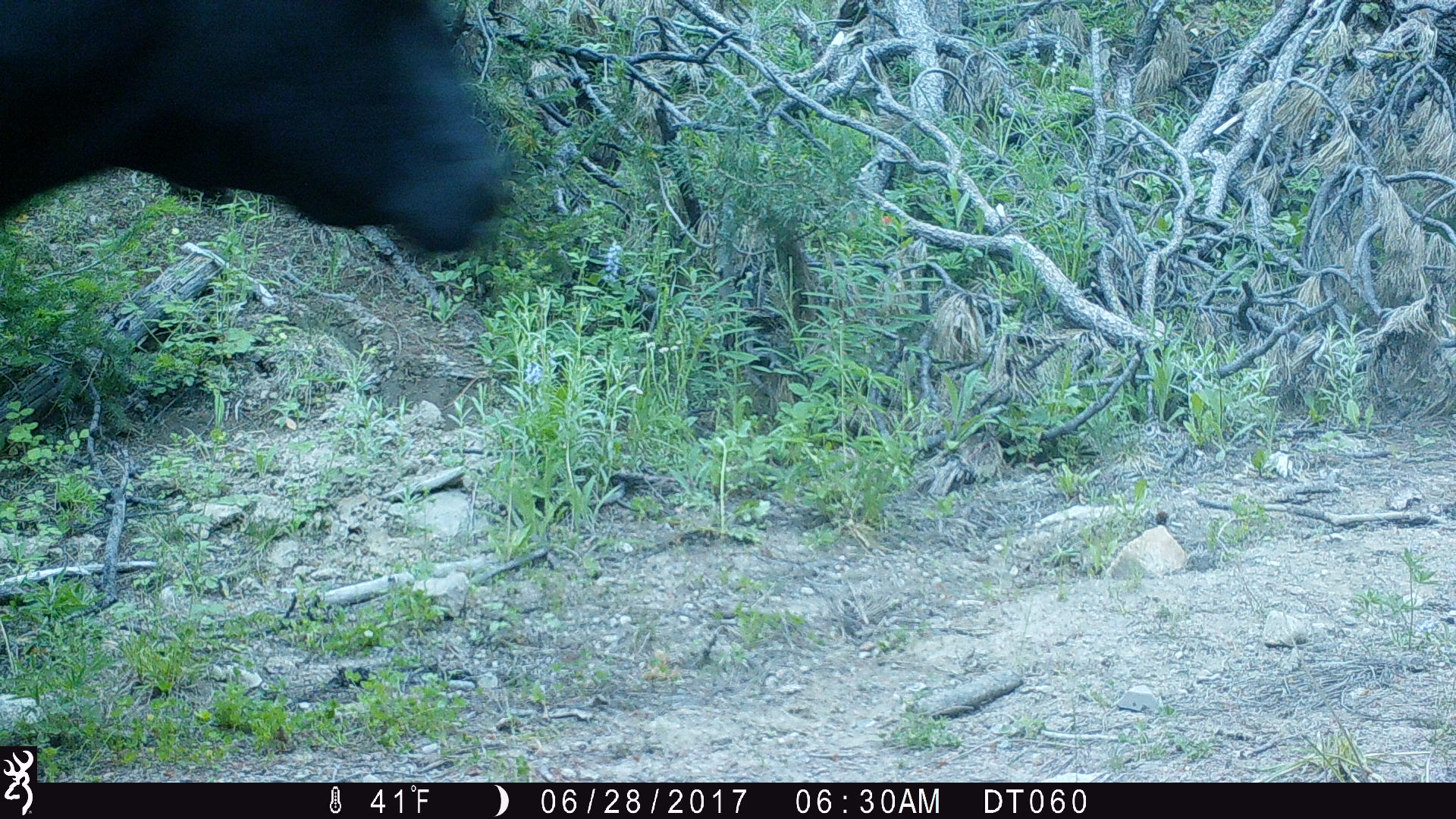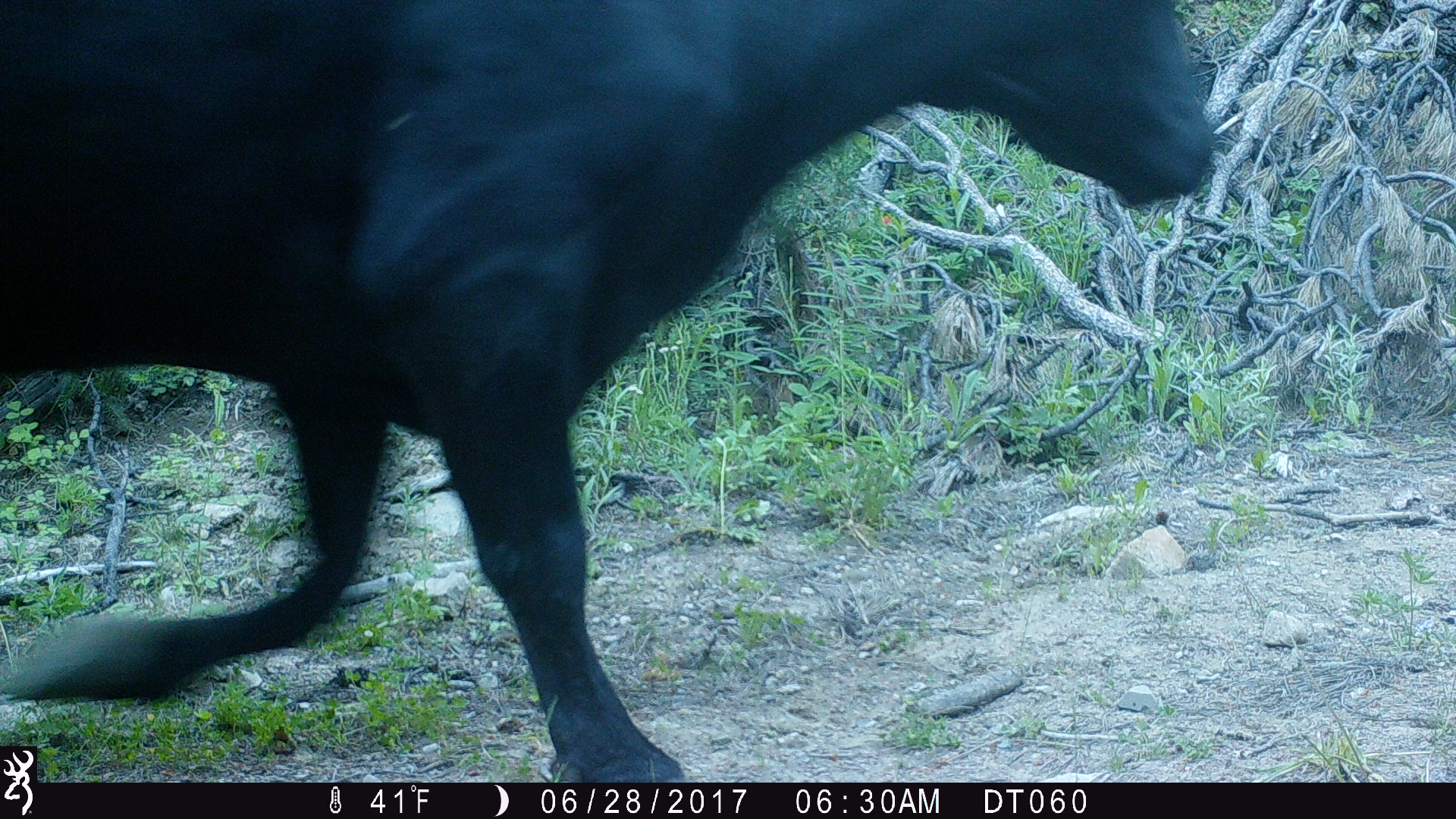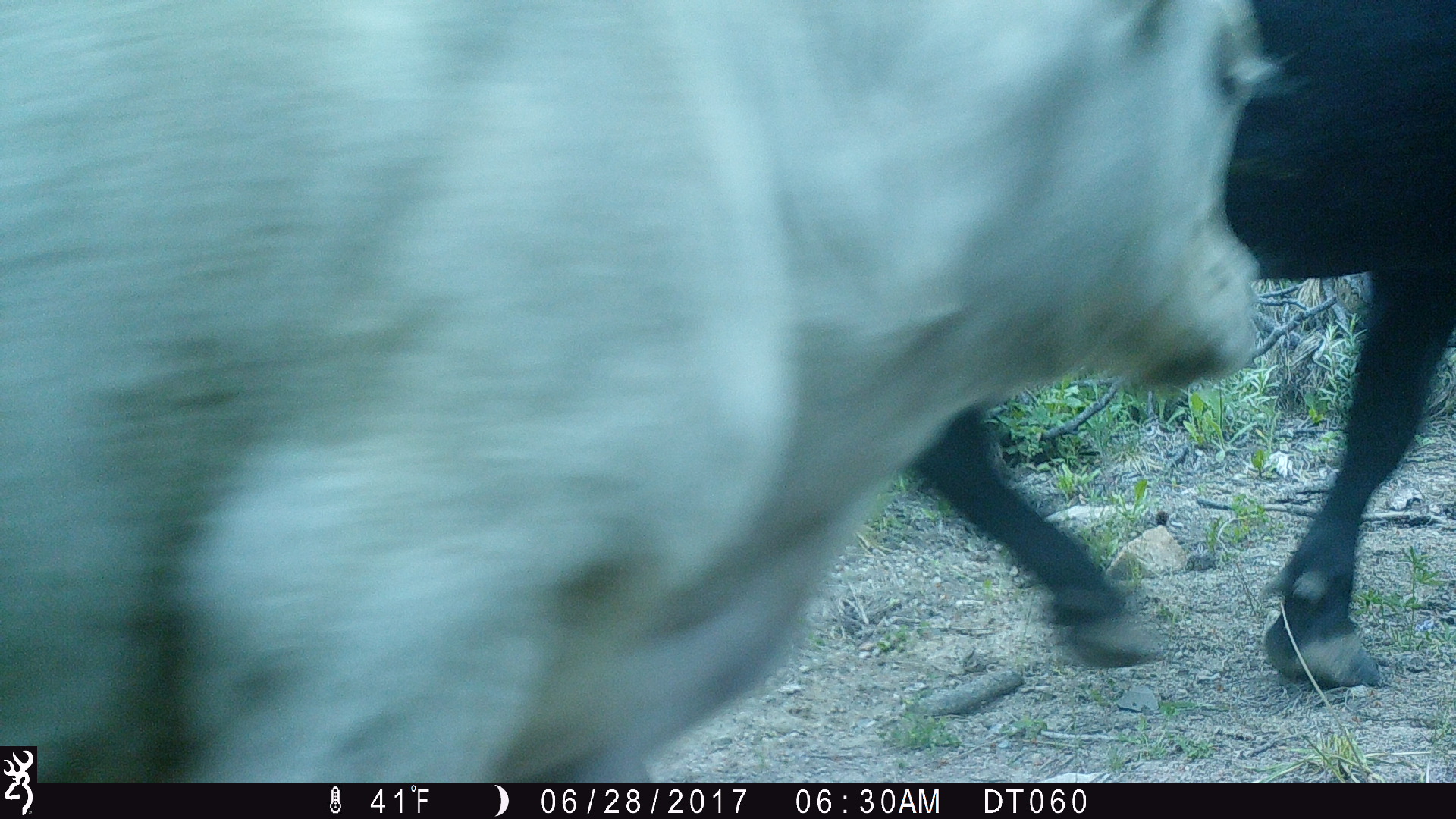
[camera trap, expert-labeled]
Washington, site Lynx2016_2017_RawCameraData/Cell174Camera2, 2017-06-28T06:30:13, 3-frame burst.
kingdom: Animalia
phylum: Chordata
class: Mammalia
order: Artiodactyla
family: Bovidae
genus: Bos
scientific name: Bos taurus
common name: domestic cattle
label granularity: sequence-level